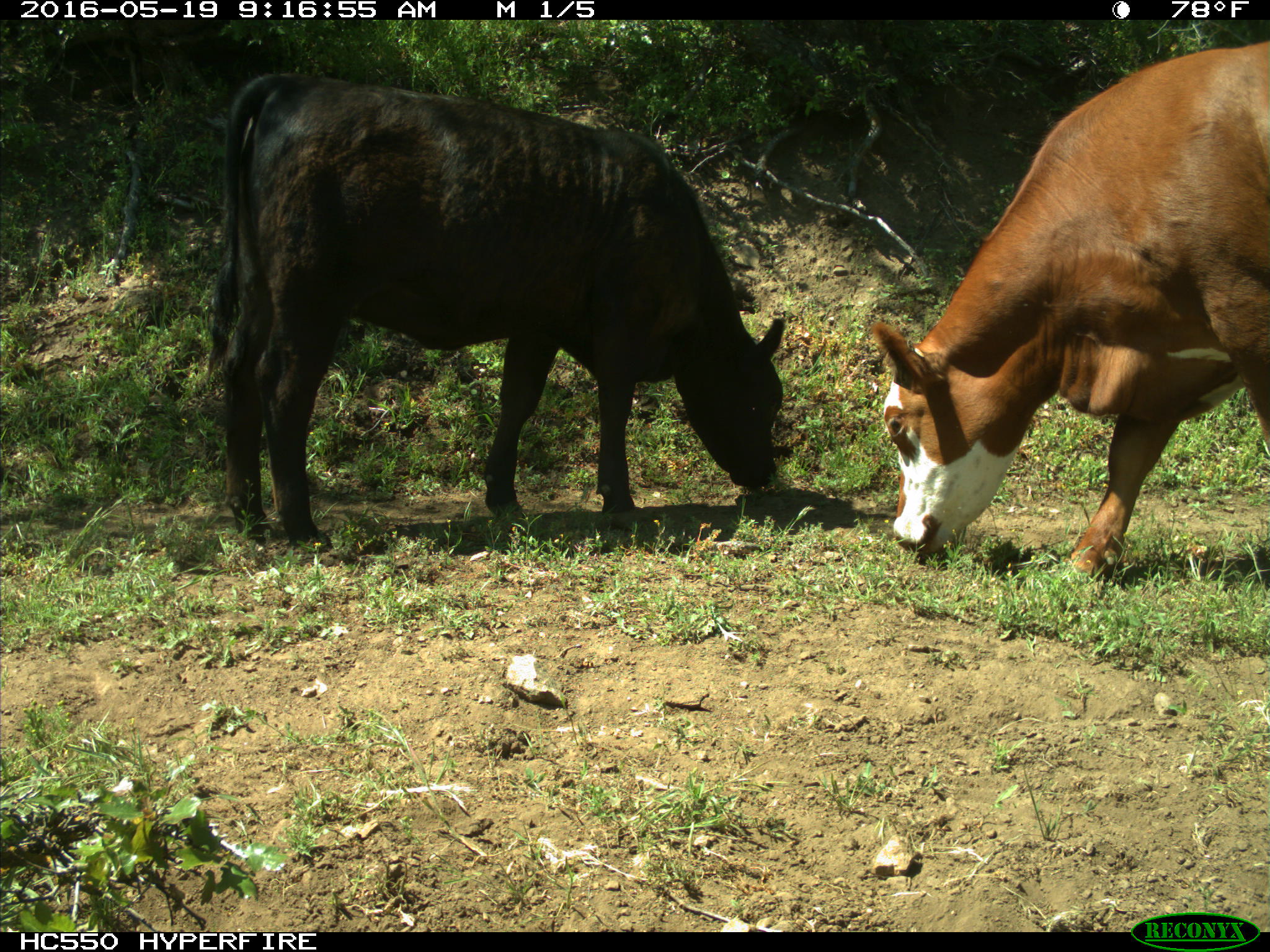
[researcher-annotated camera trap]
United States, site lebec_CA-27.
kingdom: Animalia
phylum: Chordata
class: Mammalia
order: Artiodactyla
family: Bovidae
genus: Bos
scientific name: Bos taurus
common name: domestic cow